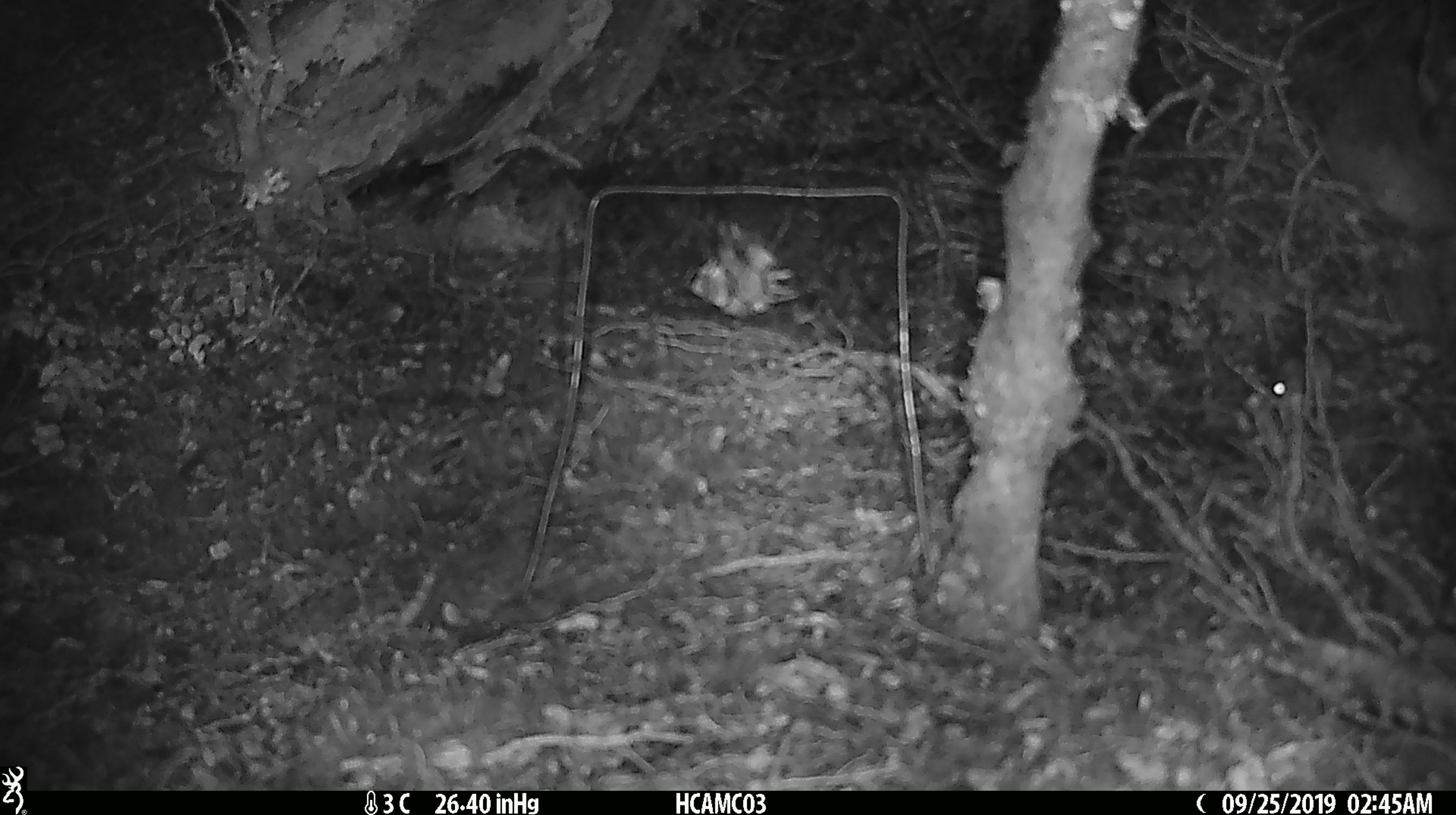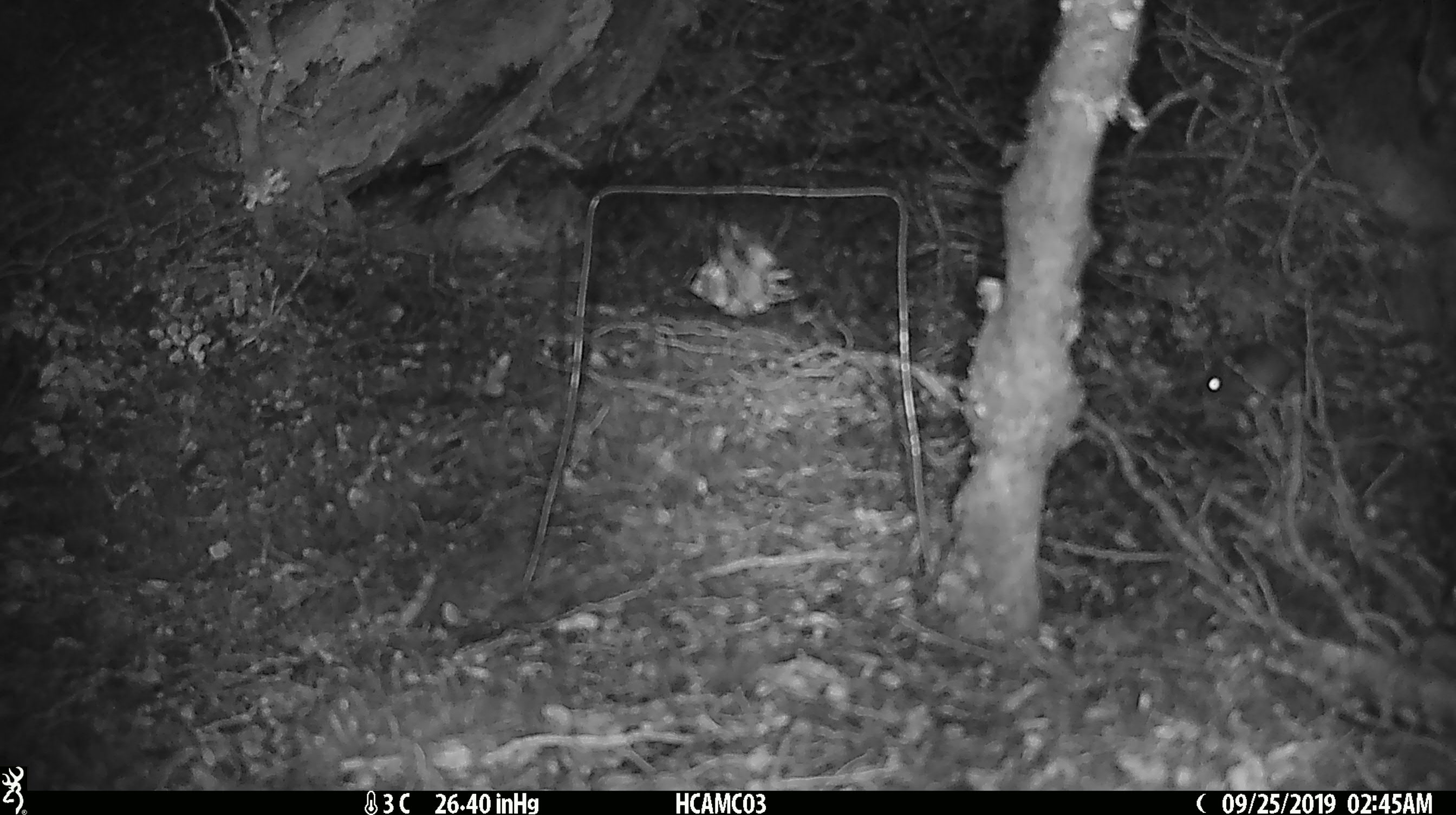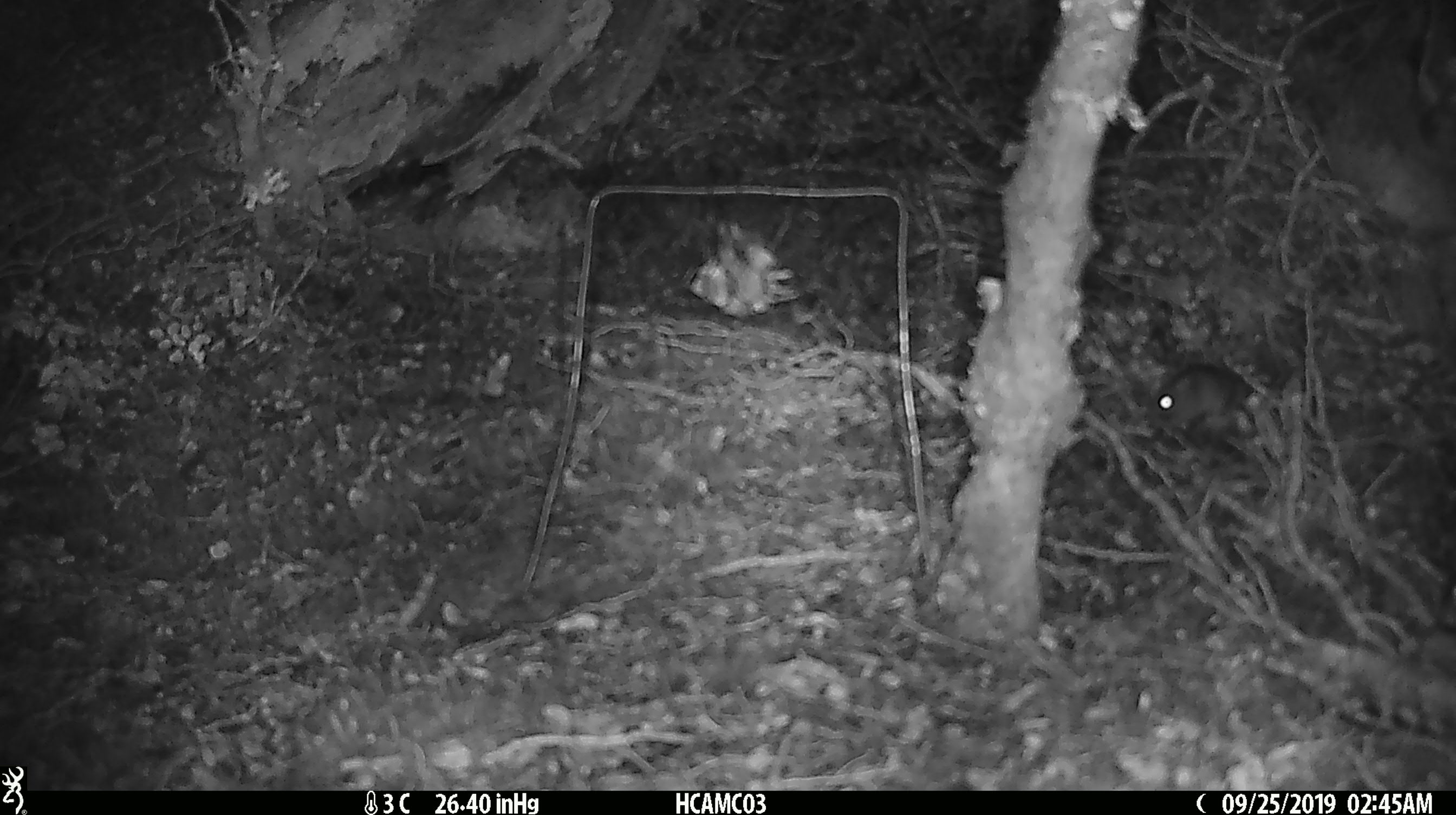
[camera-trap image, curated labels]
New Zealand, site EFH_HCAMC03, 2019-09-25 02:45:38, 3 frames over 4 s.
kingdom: Animalia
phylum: Chordata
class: Mammalia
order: Rodentia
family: Muridae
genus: Mus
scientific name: Mus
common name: mouse